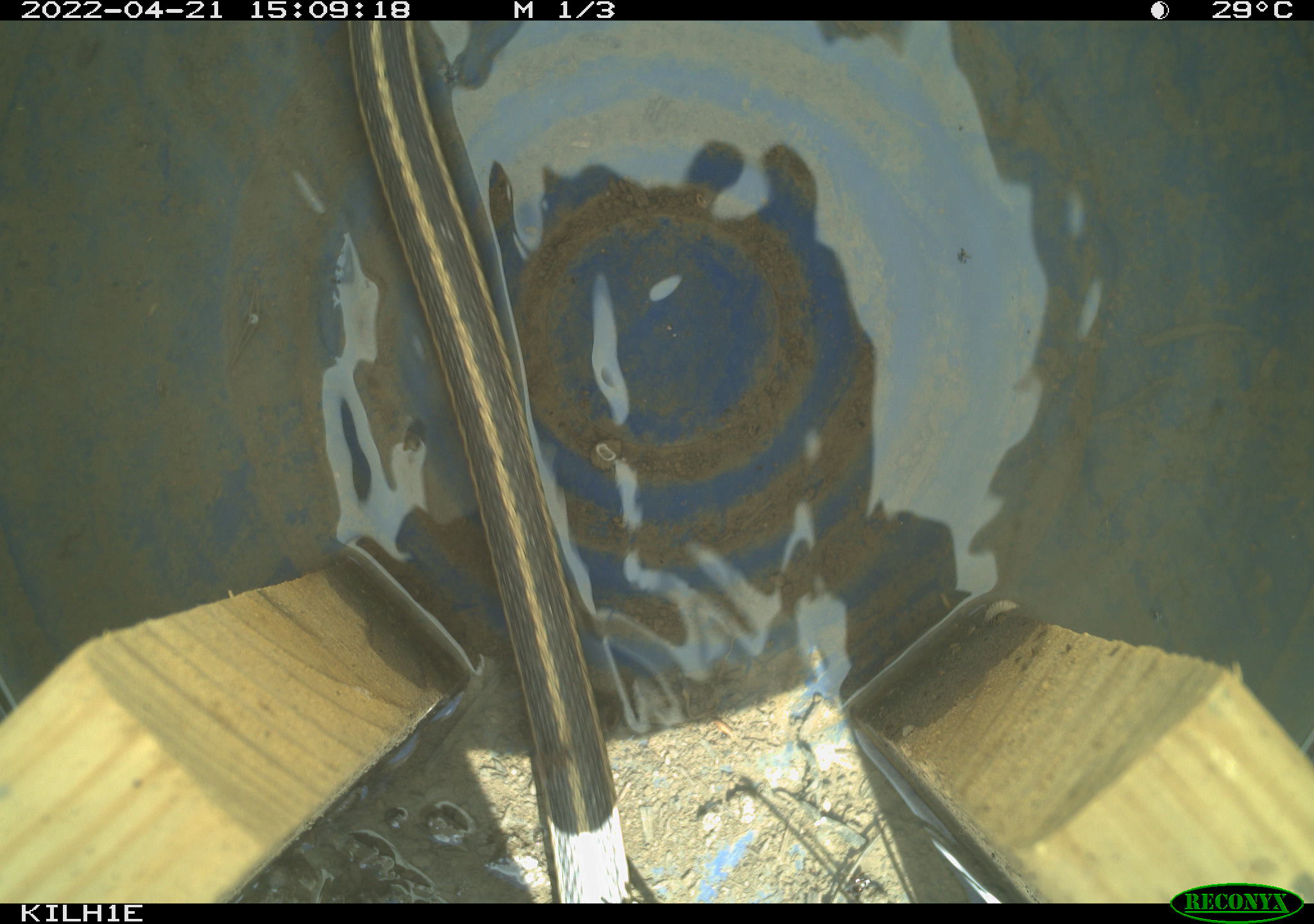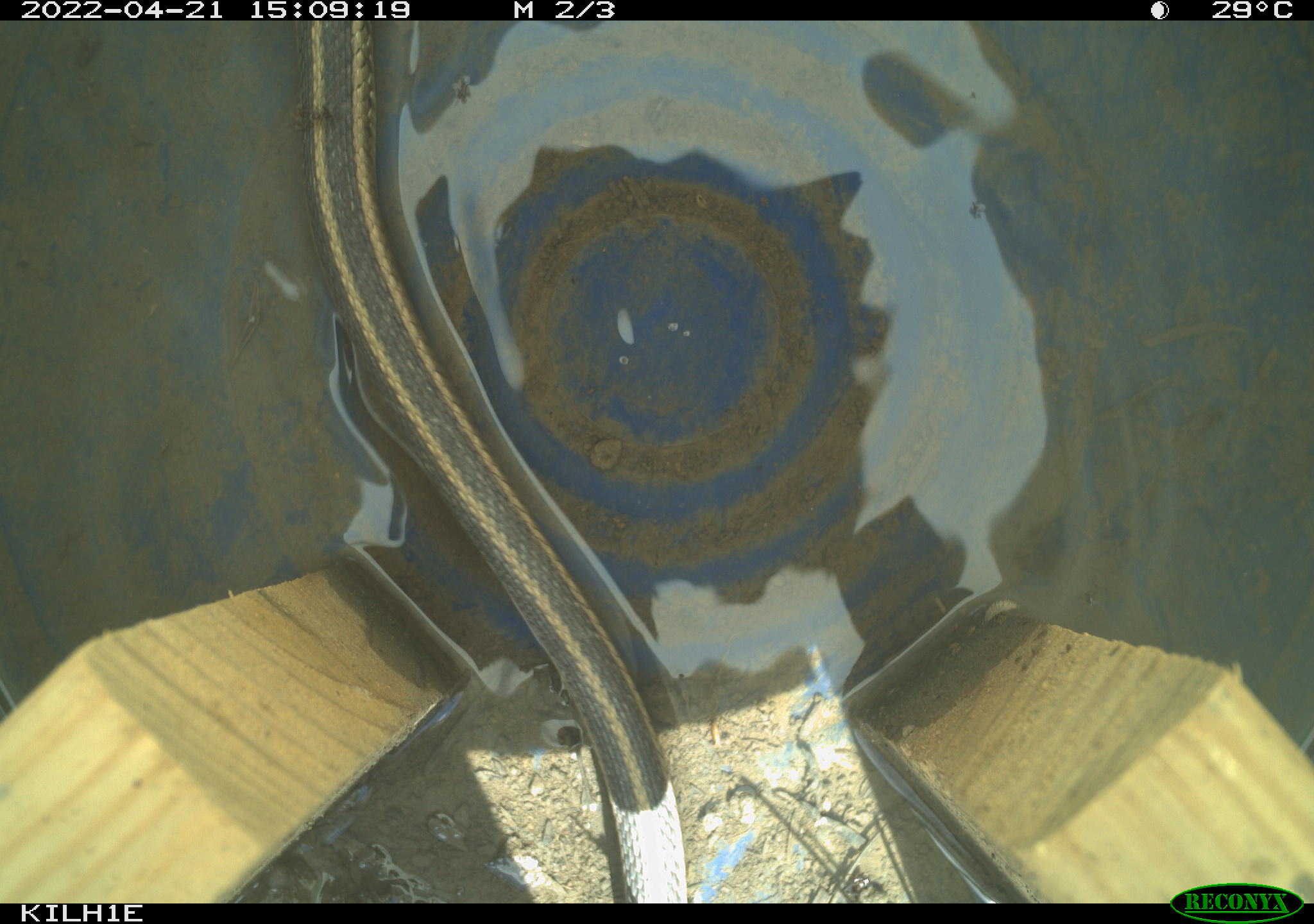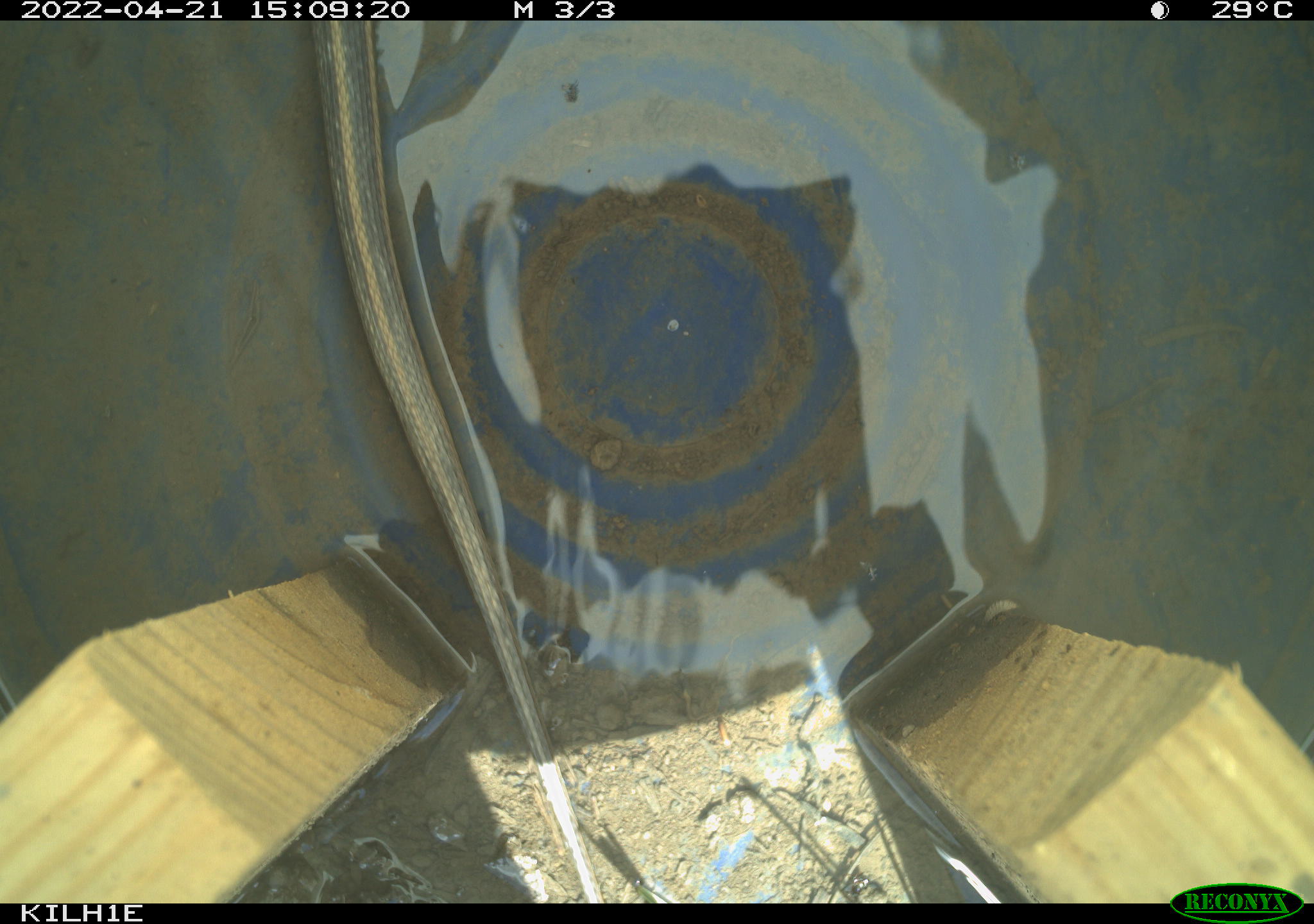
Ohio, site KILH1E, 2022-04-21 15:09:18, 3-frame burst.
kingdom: Animalia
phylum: Chordata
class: Reptilia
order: Squamata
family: Colubridae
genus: Thamnophis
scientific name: Thamnophis sirtalis sirtalis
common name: eastern gartersnake